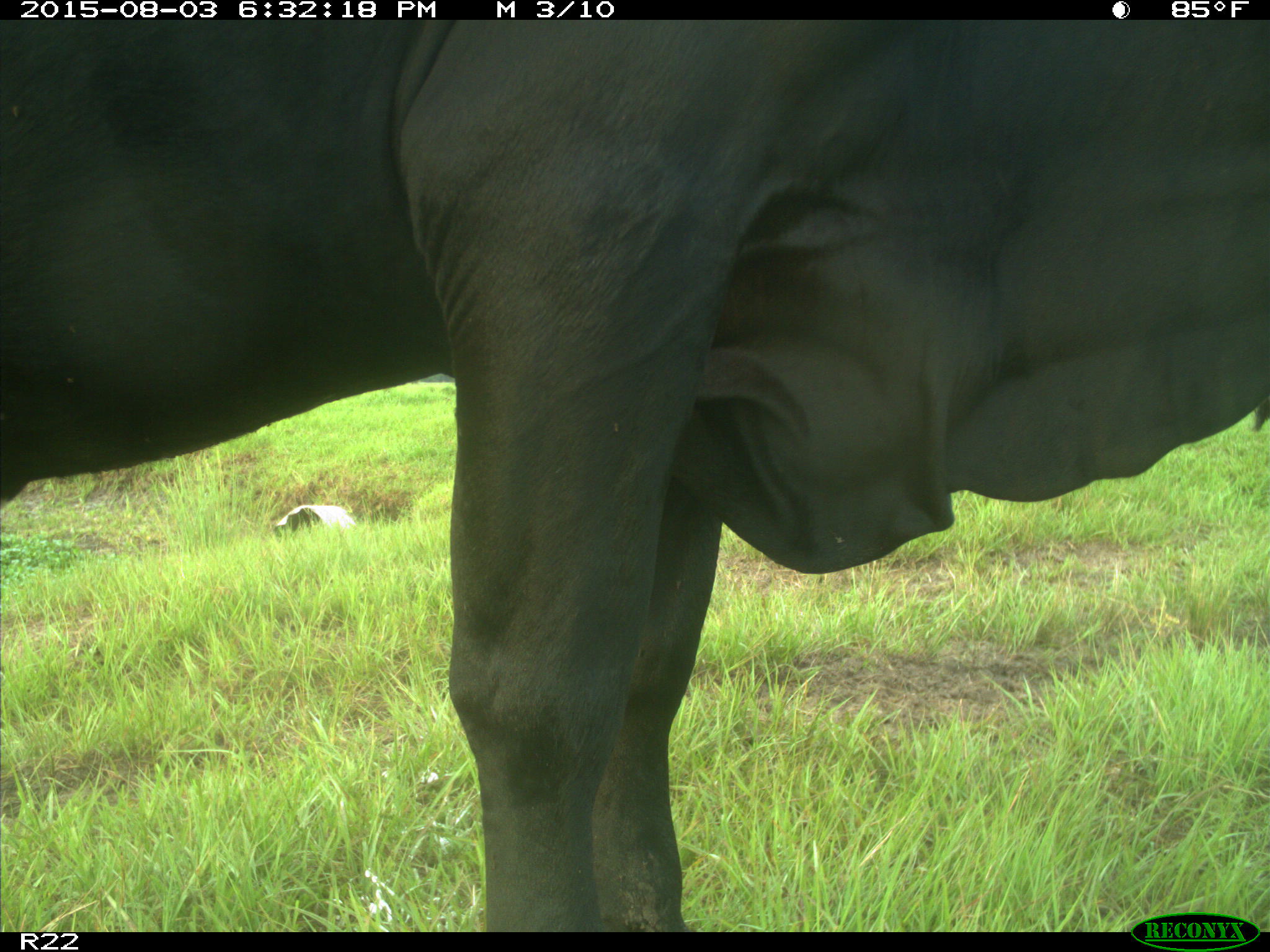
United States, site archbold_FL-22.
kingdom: Animalia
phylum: Chordata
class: Mammalia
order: Artiodactyla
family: Bovidae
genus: Bos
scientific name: Bos taurus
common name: domestic cow